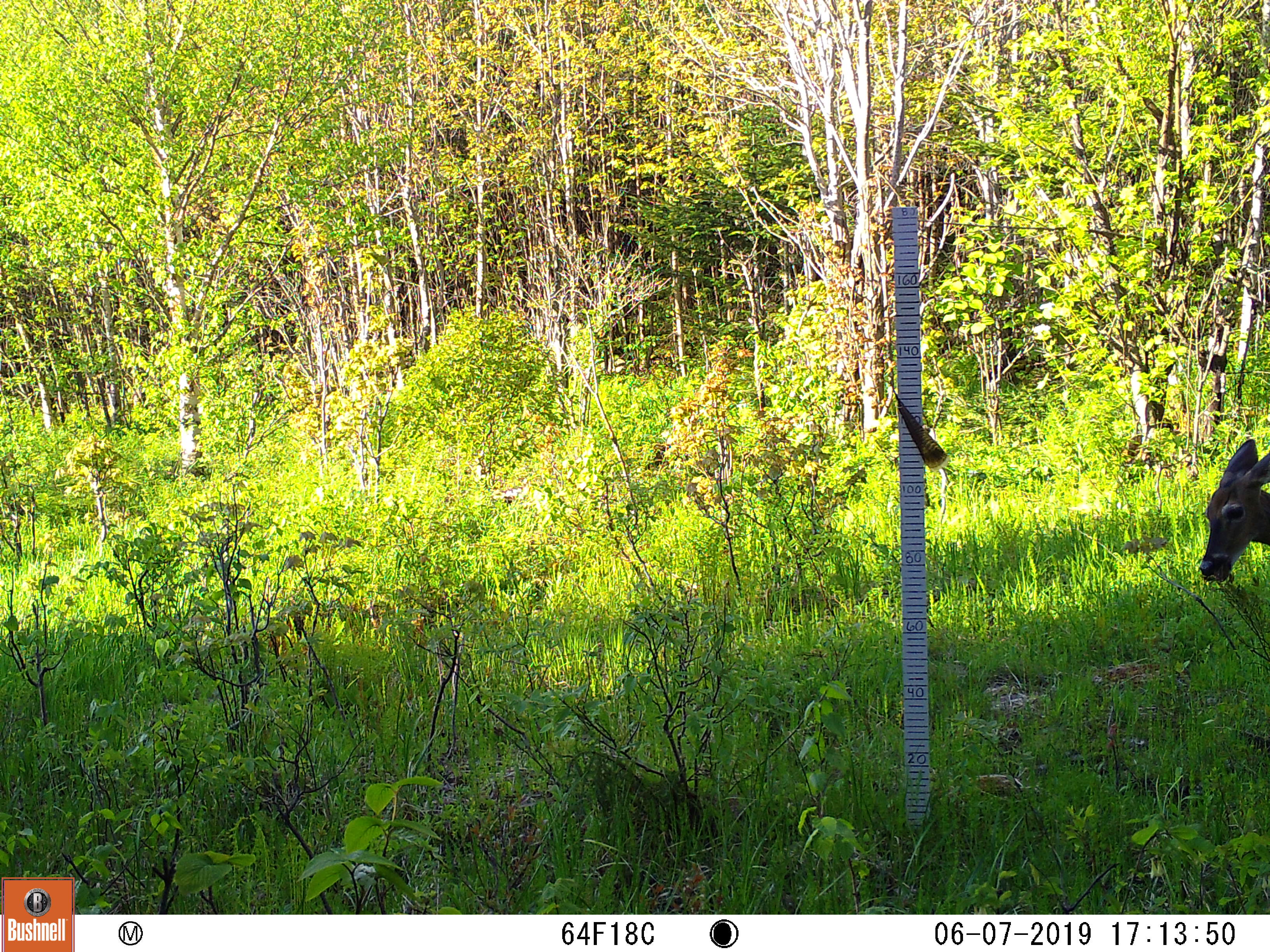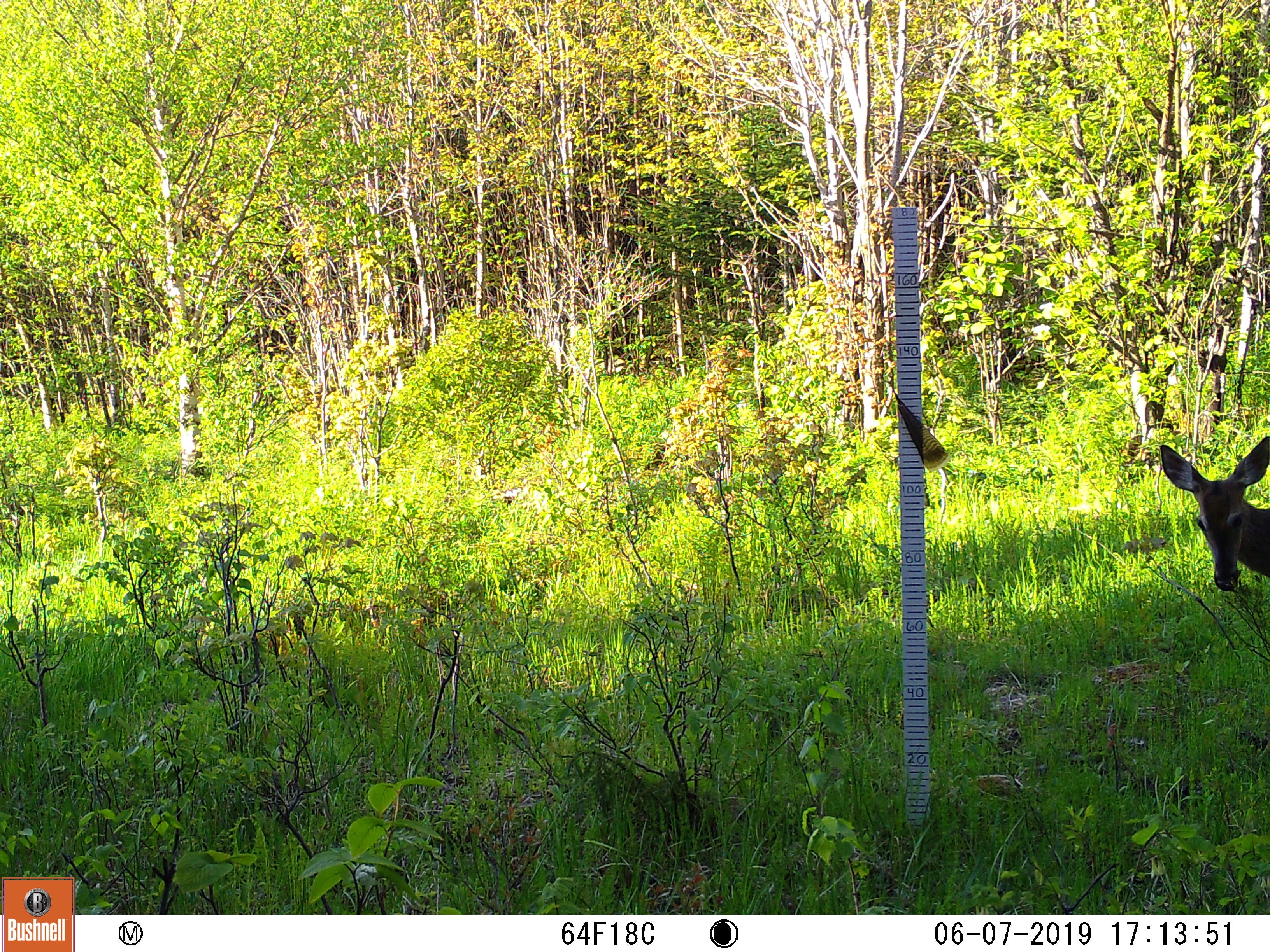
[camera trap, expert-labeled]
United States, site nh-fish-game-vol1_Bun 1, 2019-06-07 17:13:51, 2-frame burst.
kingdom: Animalia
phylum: Chordata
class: Mammalia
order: Artiodactyla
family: Cervidae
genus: Odocoileus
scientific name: Odocoileus virginianus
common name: white-tailed deer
White-tailed deer (Odocoileus virginianus).